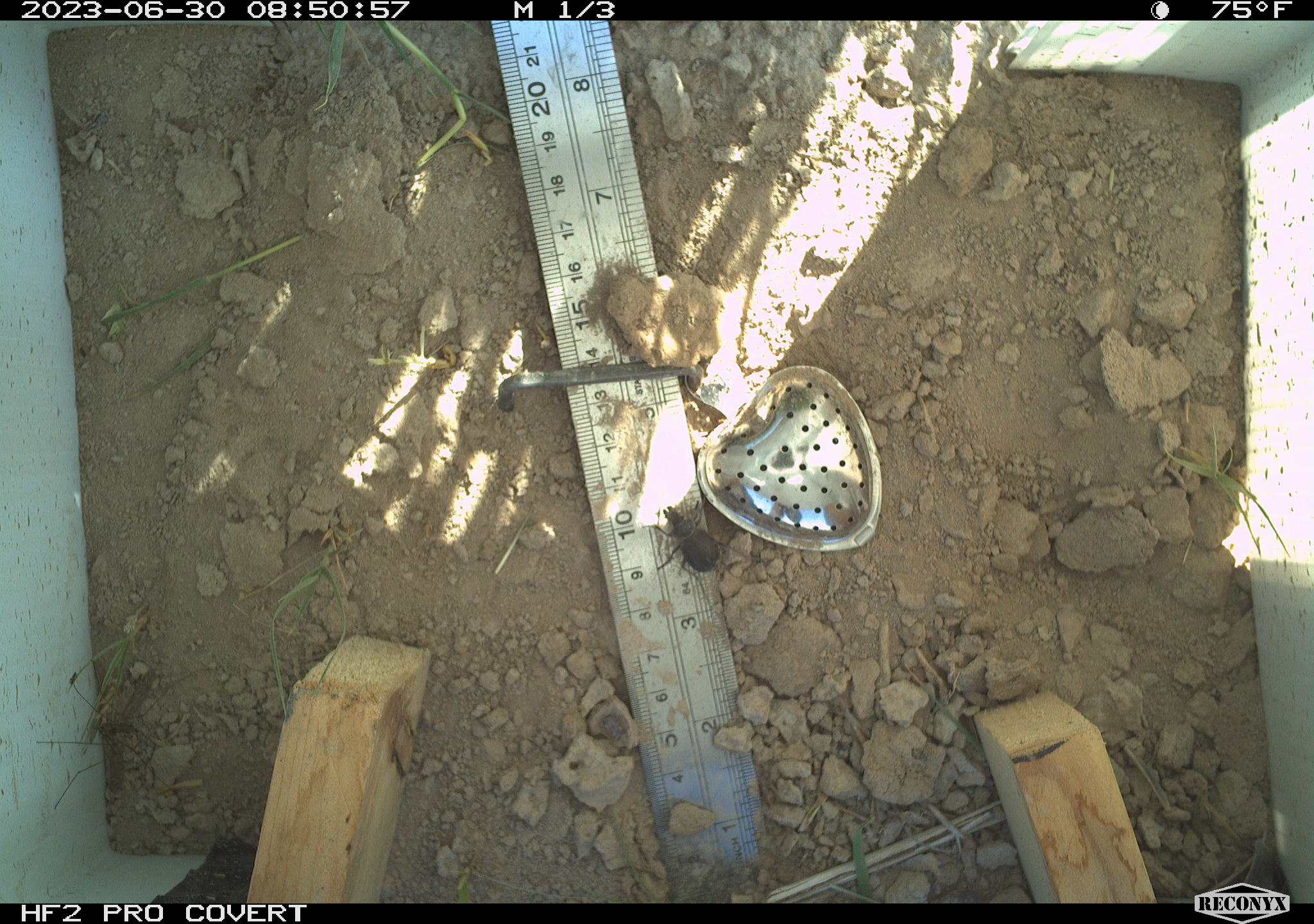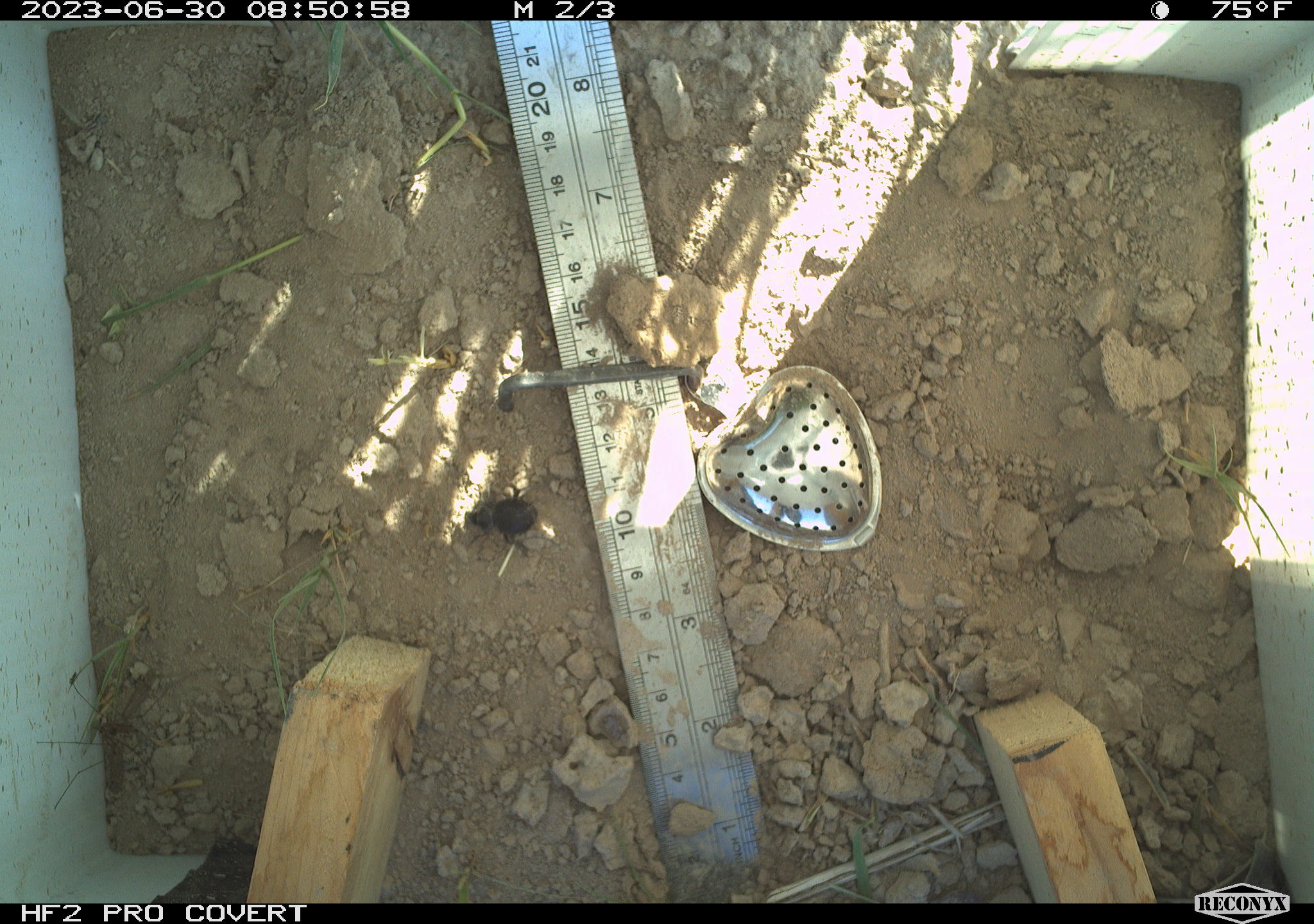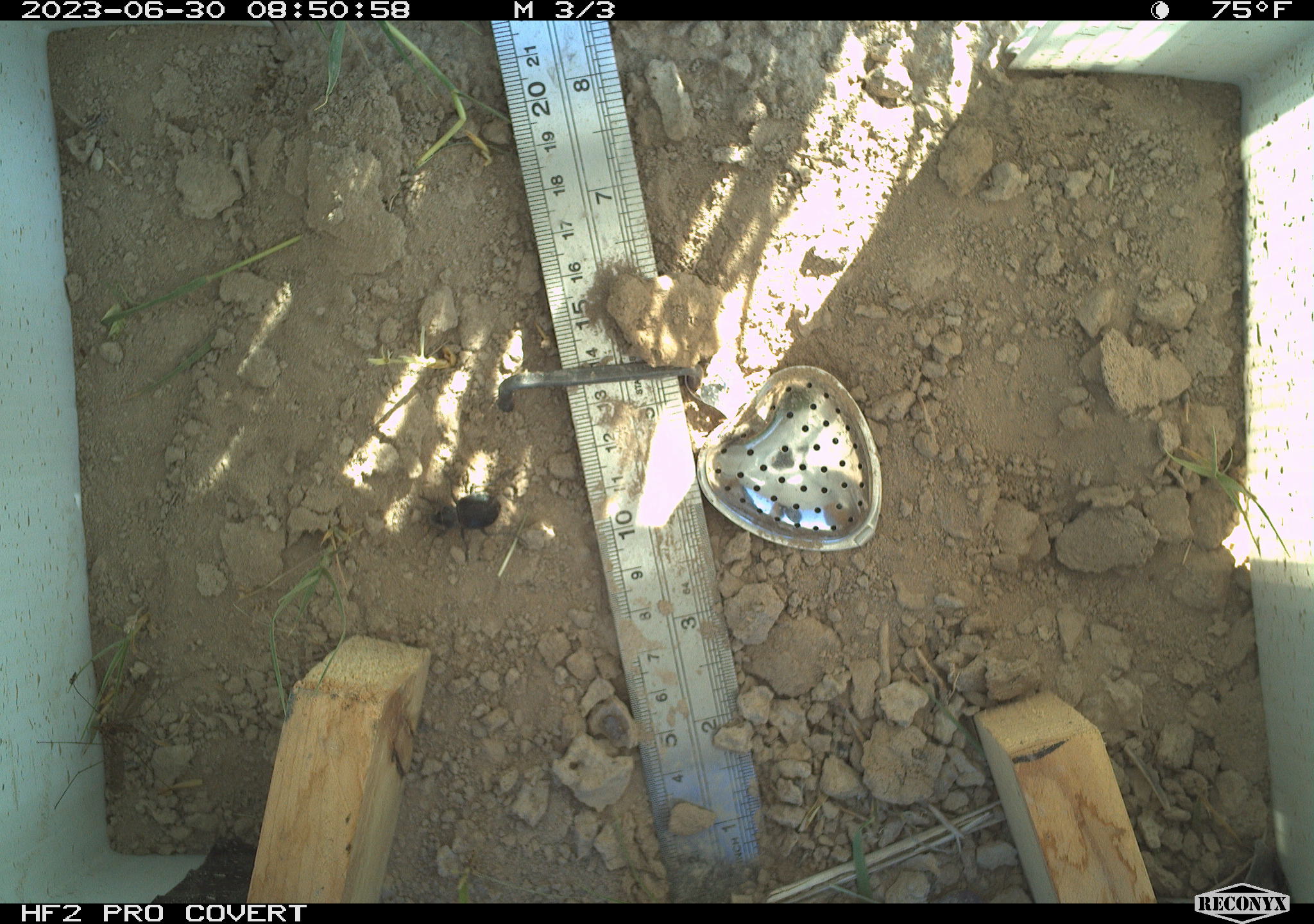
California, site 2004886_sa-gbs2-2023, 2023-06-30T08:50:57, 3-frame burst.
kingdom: Animalia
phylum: Arthropoda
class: Insecta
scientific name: Insecta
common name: insect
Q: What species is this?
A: Insect (Insecta).